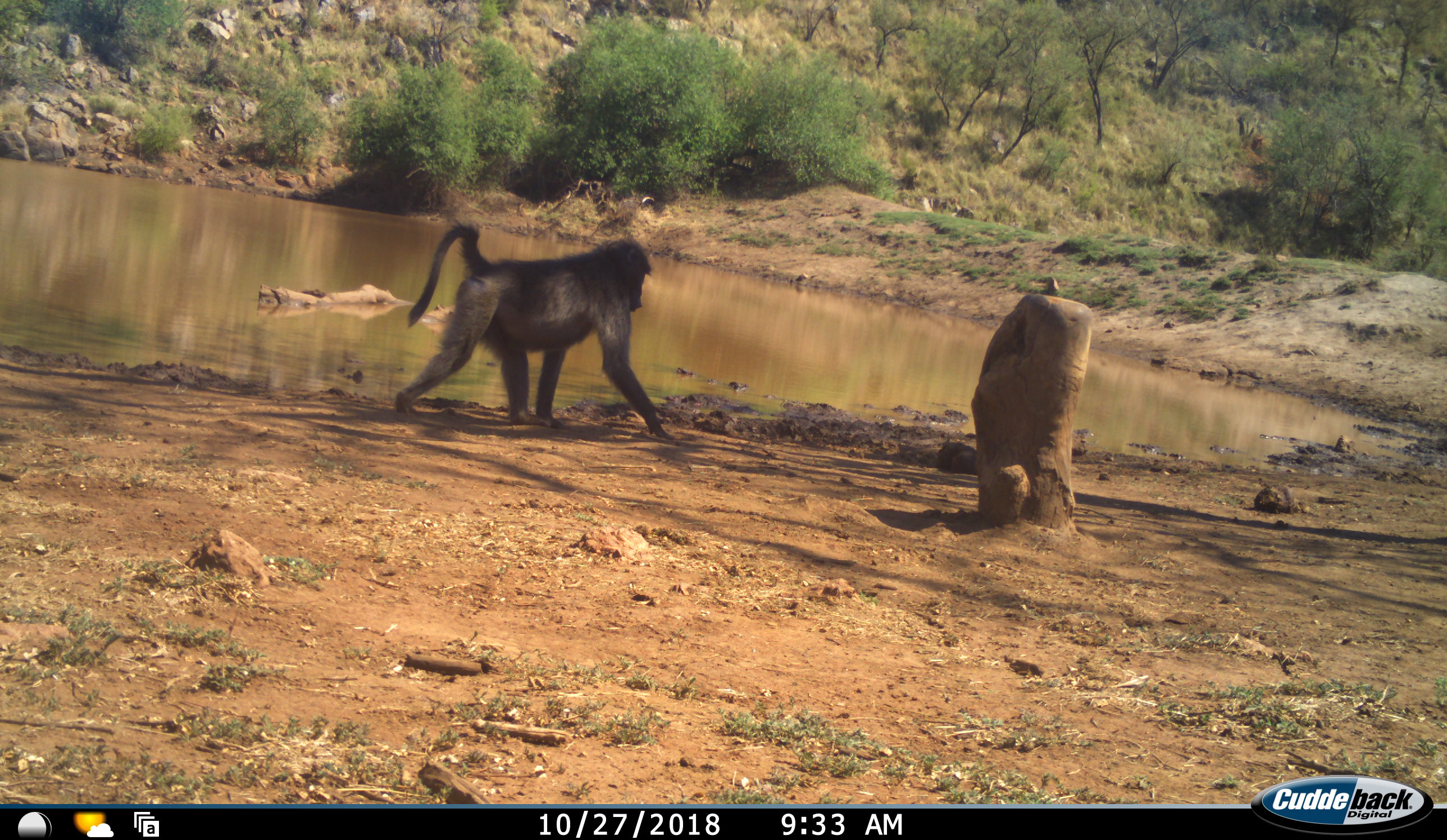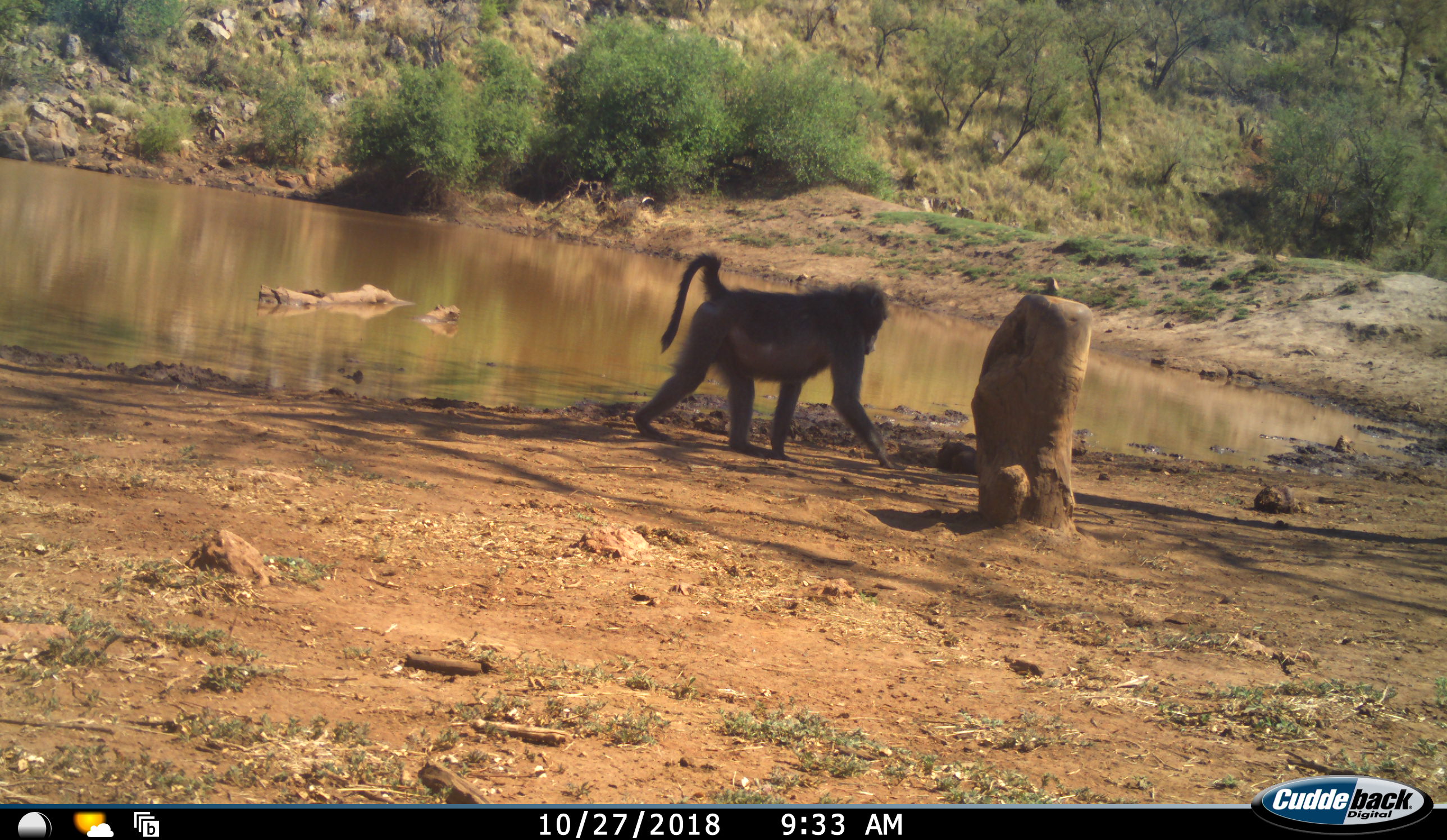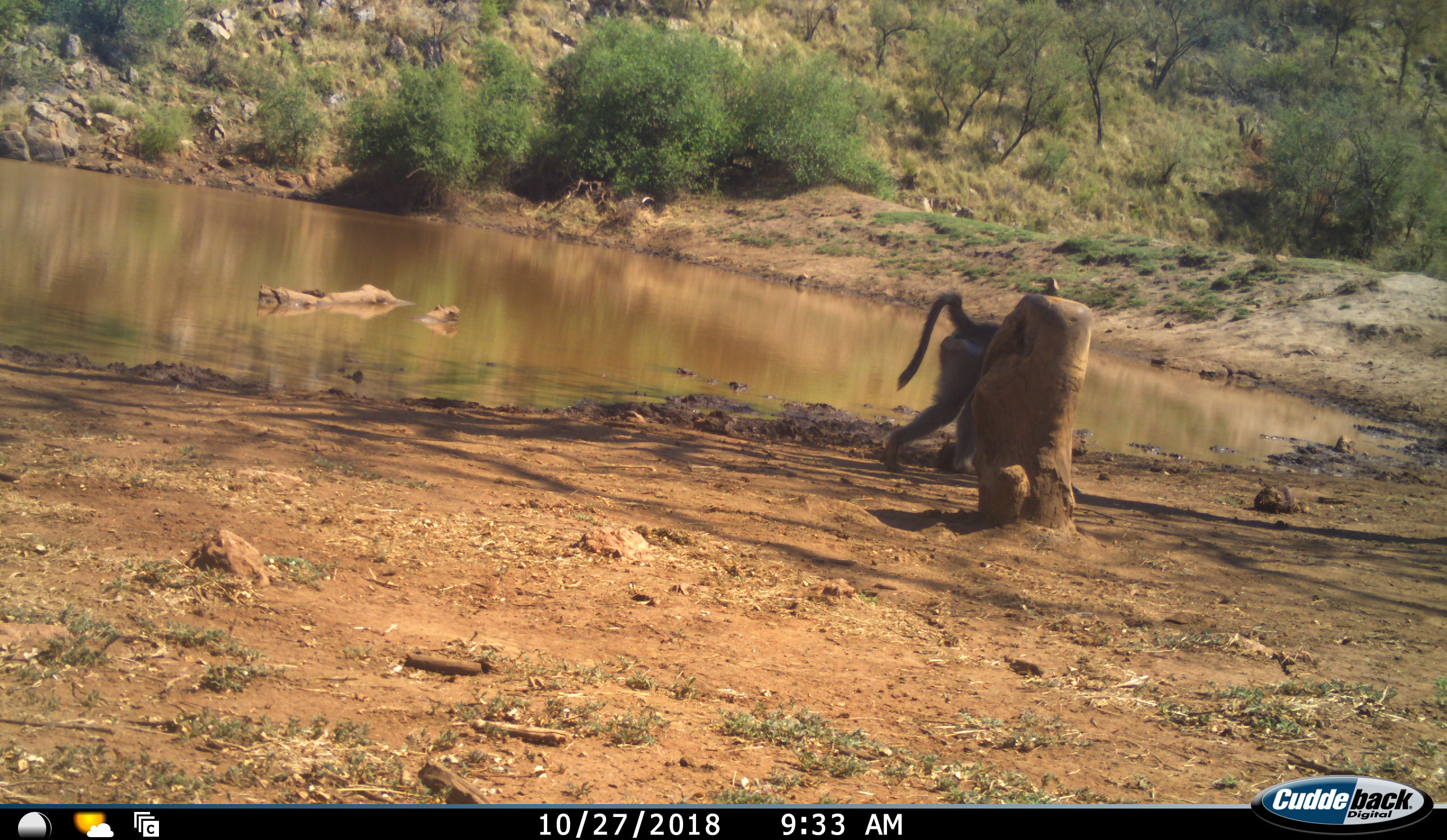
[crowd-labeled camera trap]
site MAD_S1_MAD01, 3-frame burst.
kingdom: Animalia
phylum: Chordata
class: Mammalia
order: Primates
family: Cercopithecidae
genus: Papio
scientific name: Papio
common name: baboon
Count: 1.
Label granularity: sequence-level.